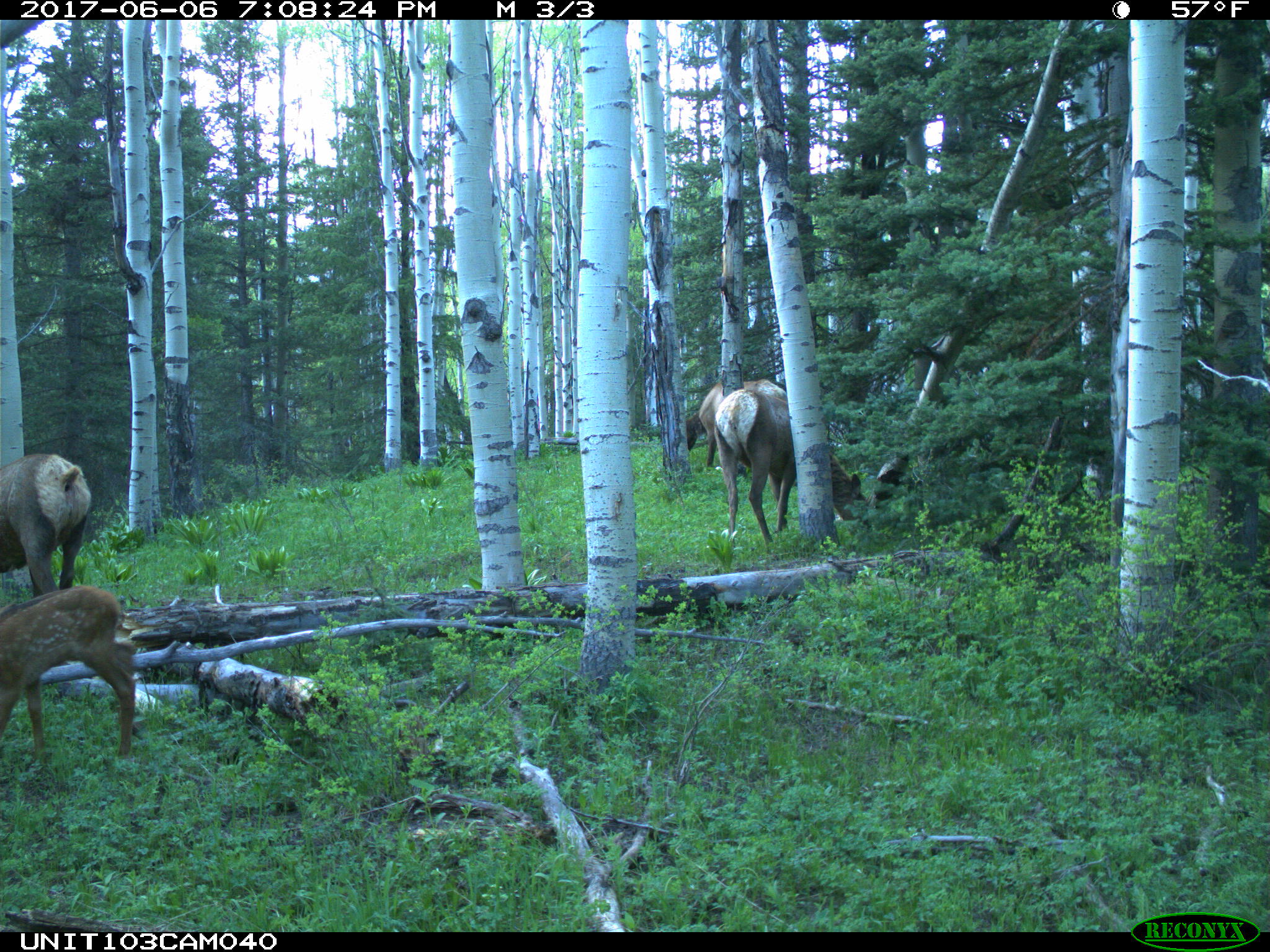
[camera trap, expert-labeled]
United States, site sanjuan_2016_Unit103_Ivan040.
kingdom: Animalia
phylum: Chordata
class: Mammalia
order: Artiodactyla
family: Cervidae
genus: Cervus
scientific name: Cervus elaphus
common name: red deer